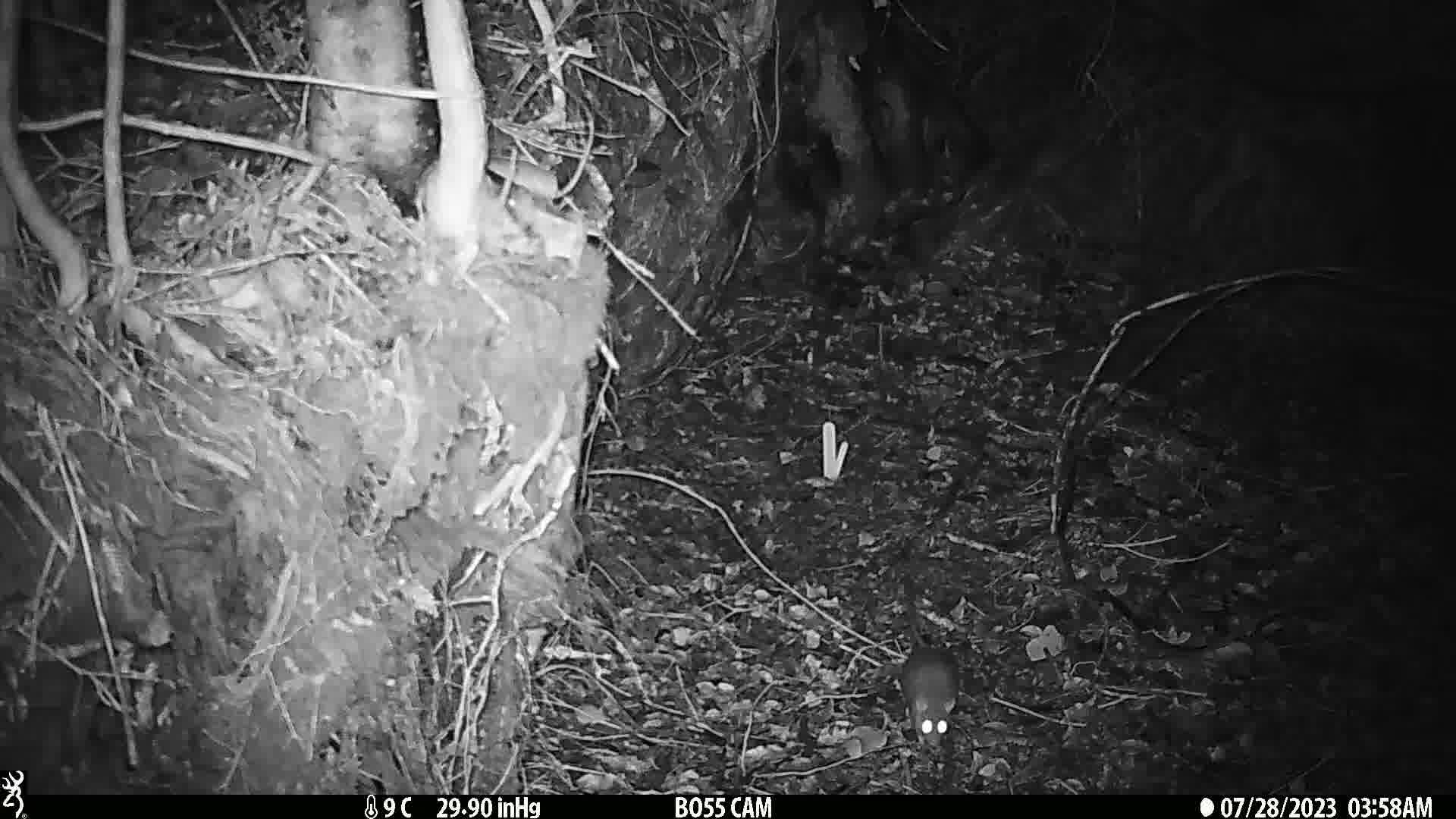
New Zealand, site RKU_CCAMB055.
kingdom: Animalia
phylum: Chordata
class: Mammalia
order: Rodentia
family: Muridae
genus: Rattus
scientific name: Rattus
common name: rat